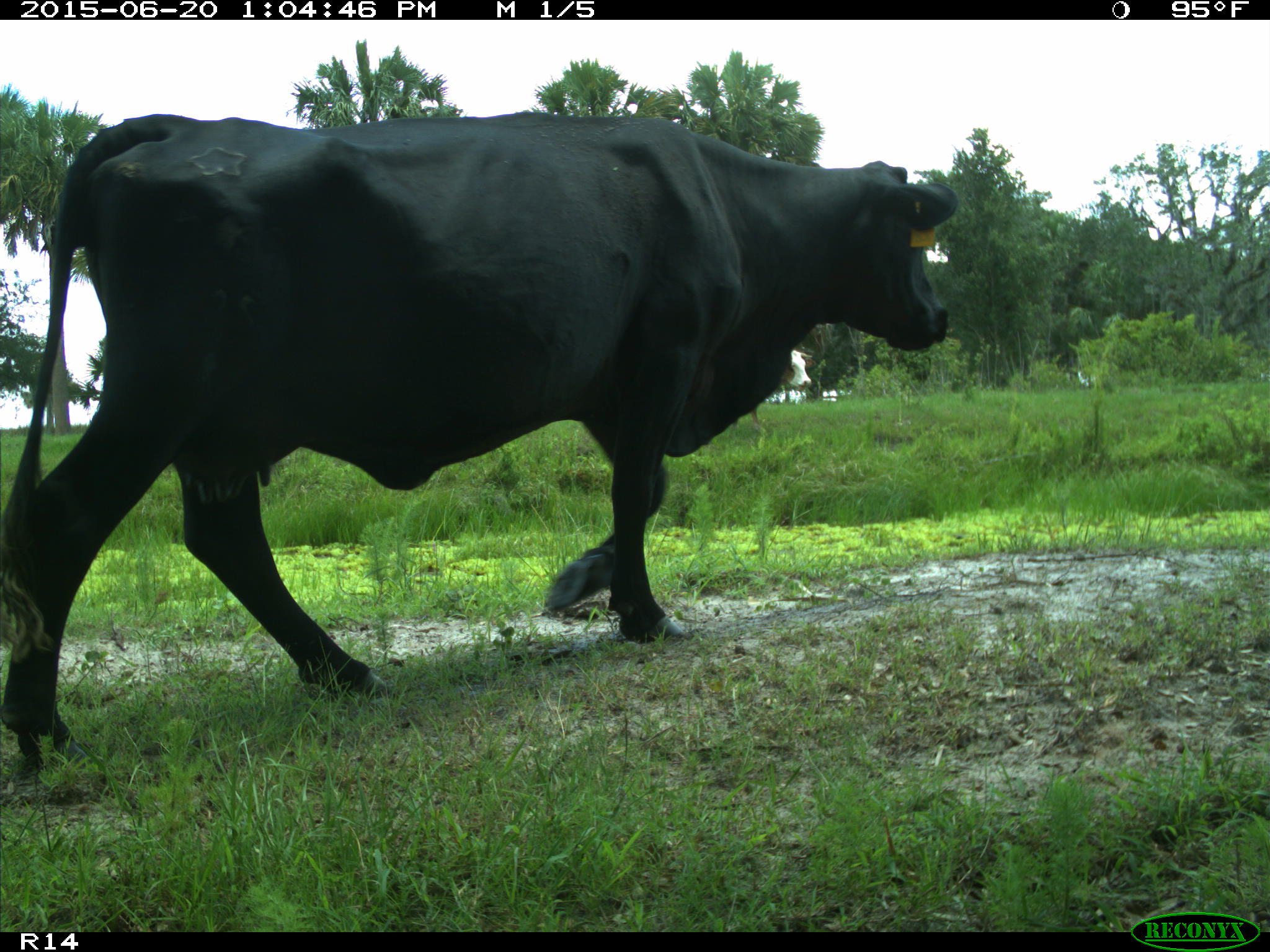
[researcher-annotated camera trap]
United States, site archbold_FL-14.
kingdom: Animalia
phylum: Chordata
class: Mammalia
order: Artiodactyla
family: Bovidae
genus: Bos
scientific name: Bos taurus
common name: domestic cow